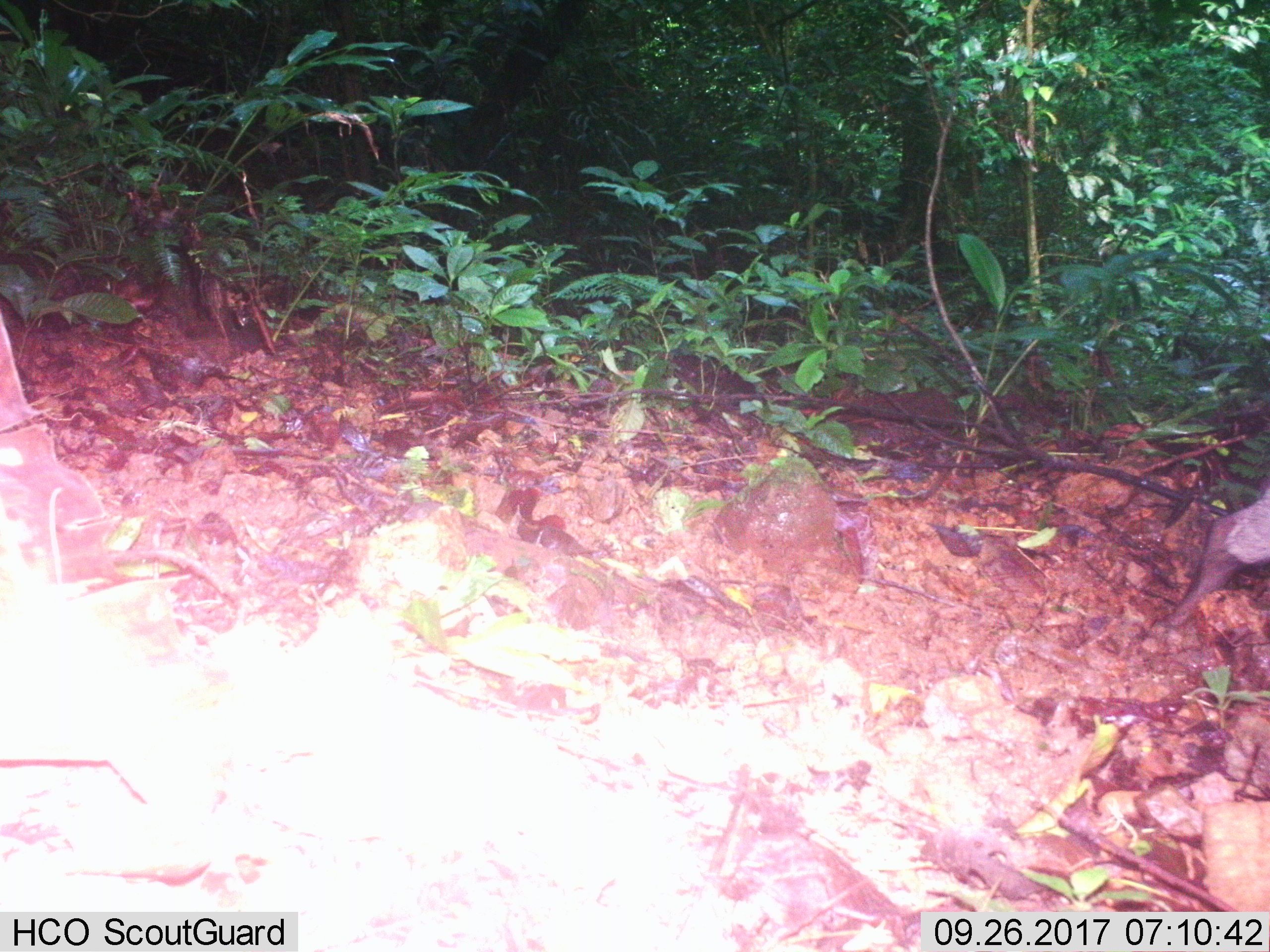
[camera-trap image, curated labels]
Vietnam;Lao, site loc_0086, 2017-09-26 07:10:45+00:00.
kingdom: Animalia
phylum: Chordata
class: Mammalia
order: Artiodactyla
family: Suidae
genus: Sus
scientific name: Sus scrofa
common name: eurasian wild pig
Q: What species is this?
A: Eurasian wild pig (Sus scrofa).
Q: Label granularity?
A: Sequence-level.